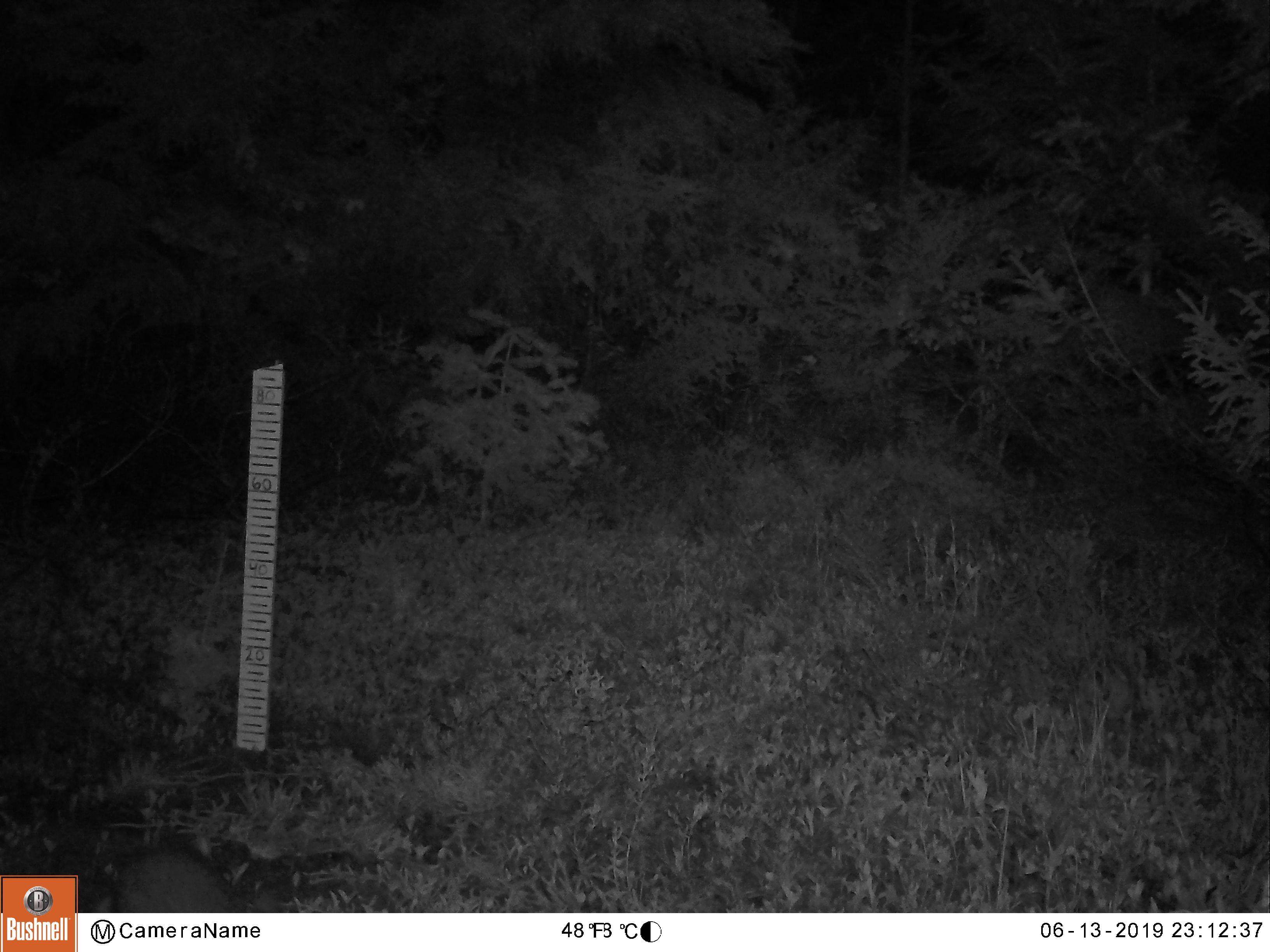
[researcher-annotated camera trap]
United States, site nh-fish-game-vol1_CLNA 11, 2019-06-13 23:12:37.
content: unidentified animal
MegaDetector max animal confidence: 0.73